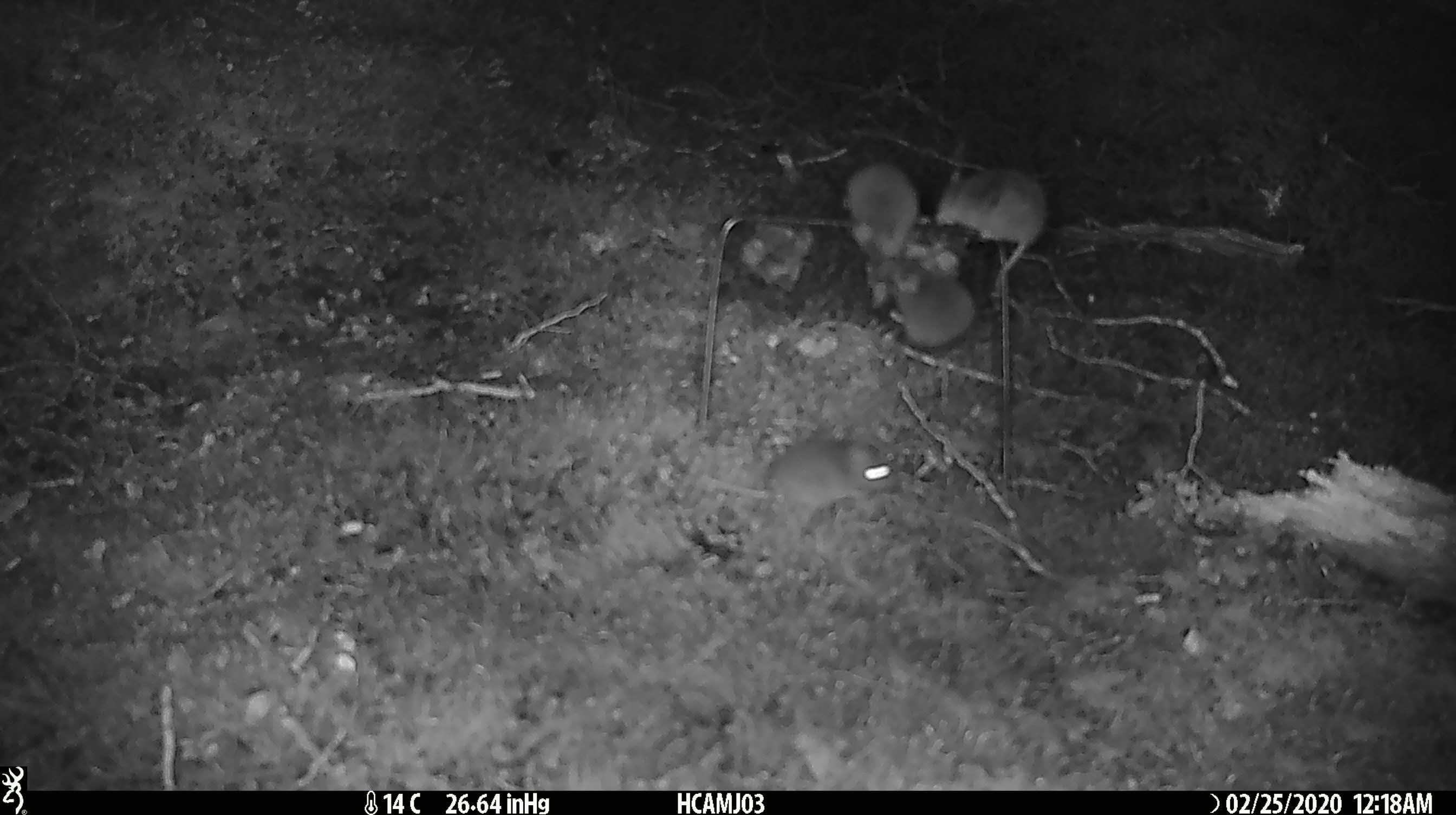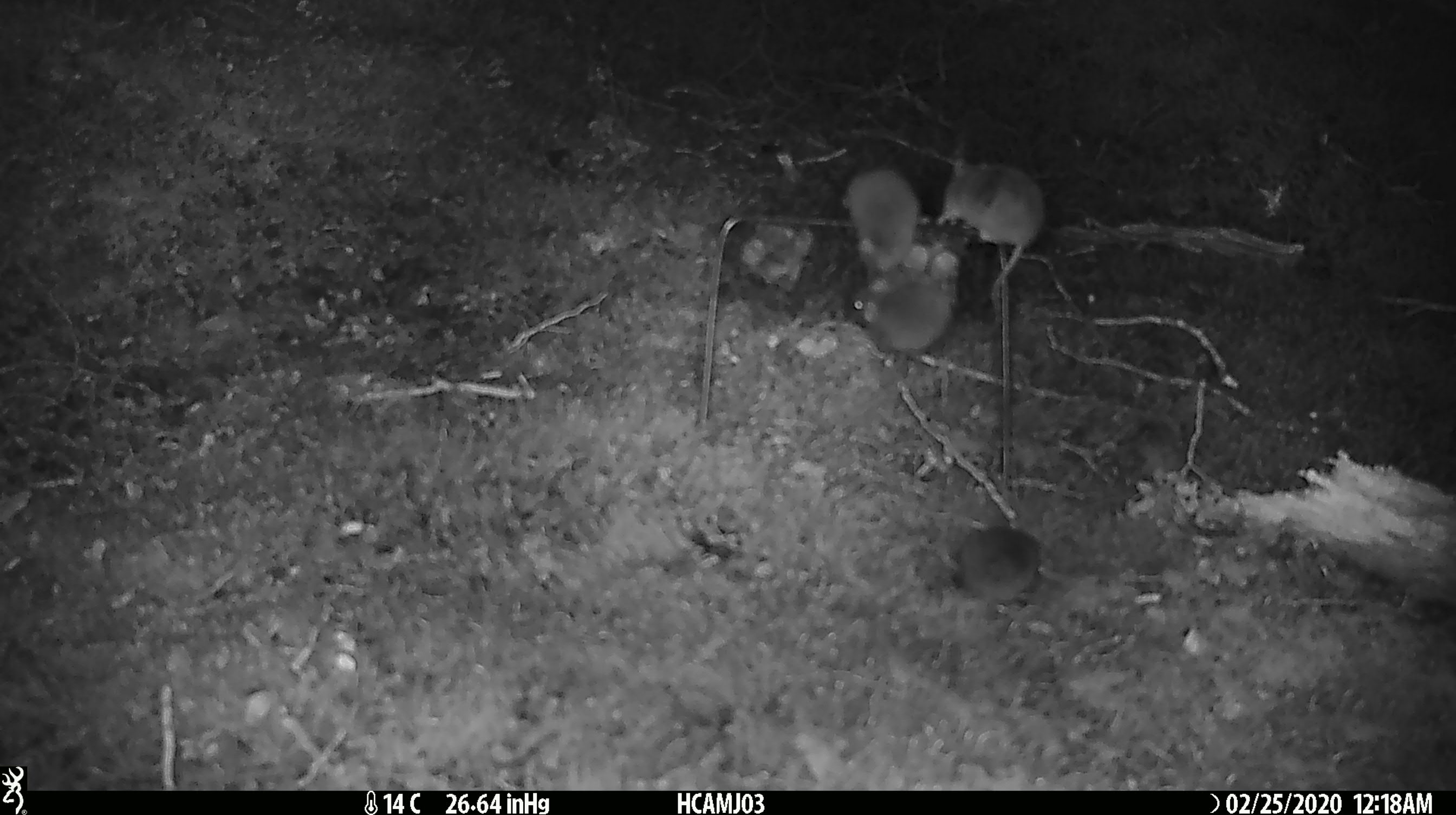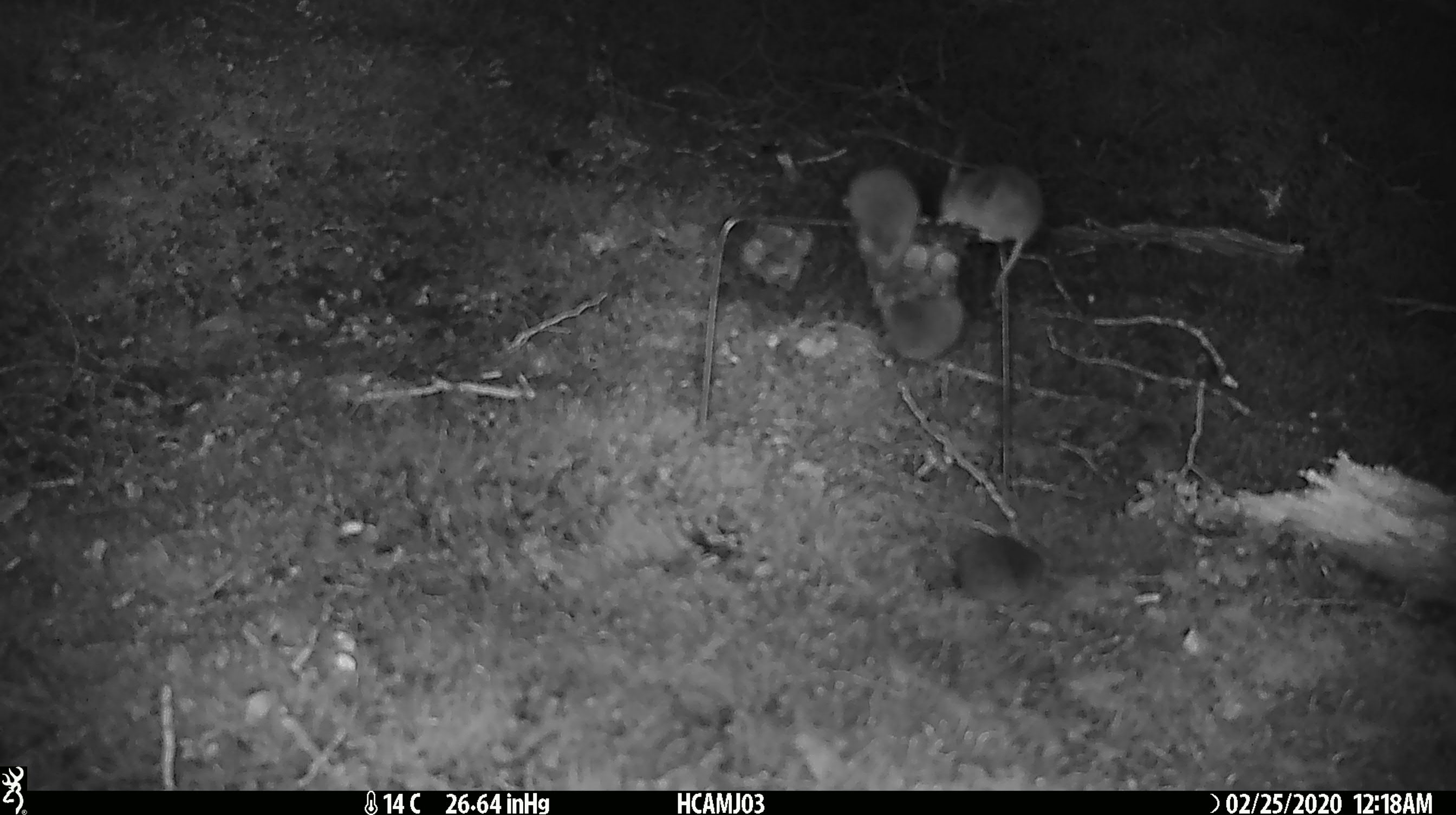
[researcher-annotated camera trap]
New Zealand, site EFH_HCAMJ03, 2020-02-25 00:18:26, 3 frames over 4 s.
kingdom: Animalia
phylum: Chordata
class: Mammalia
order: Rodentia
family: Muridae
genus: Mus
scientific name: Mus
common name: mouse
Mouse (Mus).